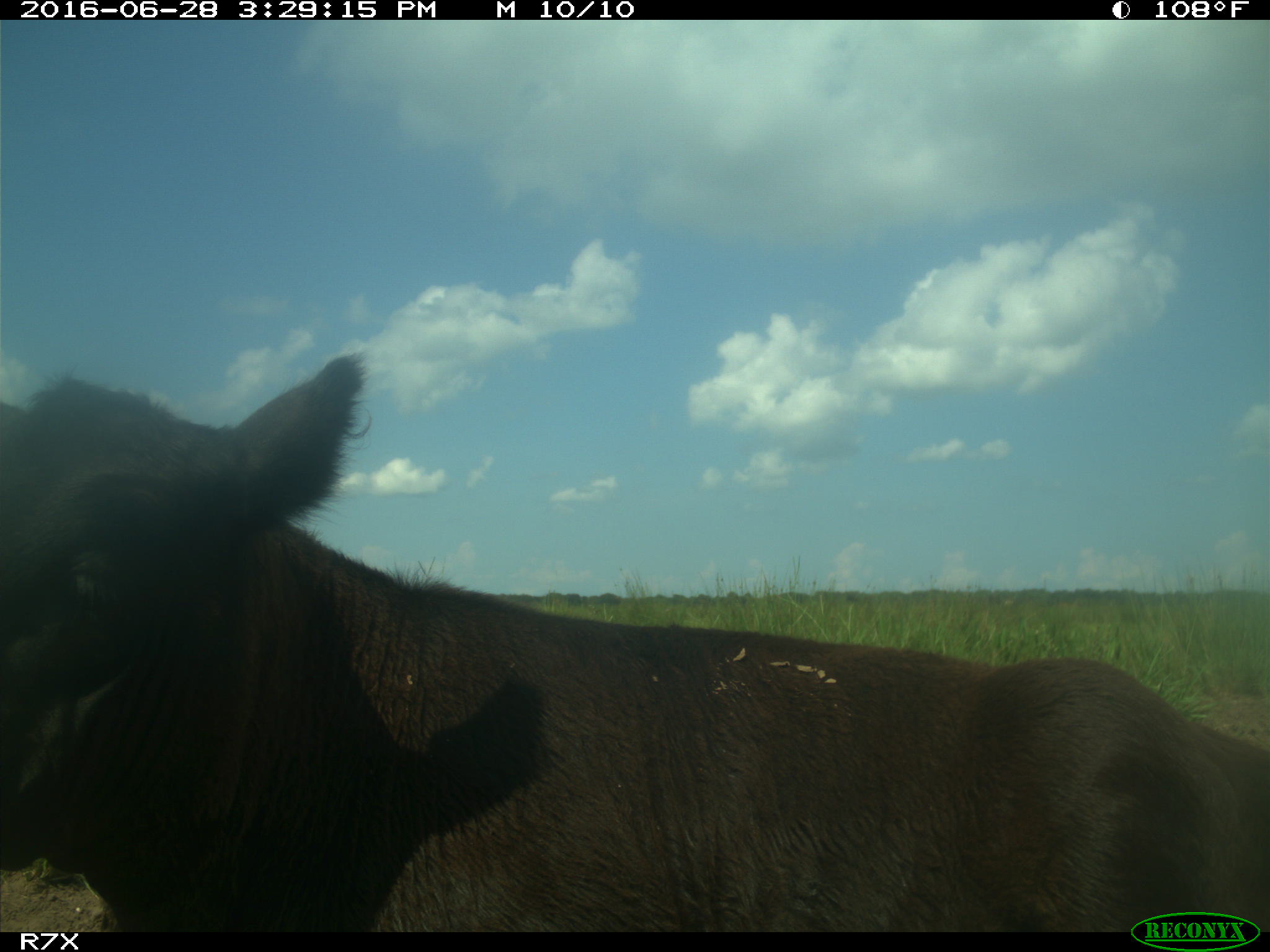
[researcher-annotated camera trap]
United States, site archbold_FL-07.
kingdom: Animalia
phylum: Chordata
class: Mammalia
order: Artiodactyla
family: Bovidae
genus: Bos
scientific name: Bos taurus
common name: domestic cow